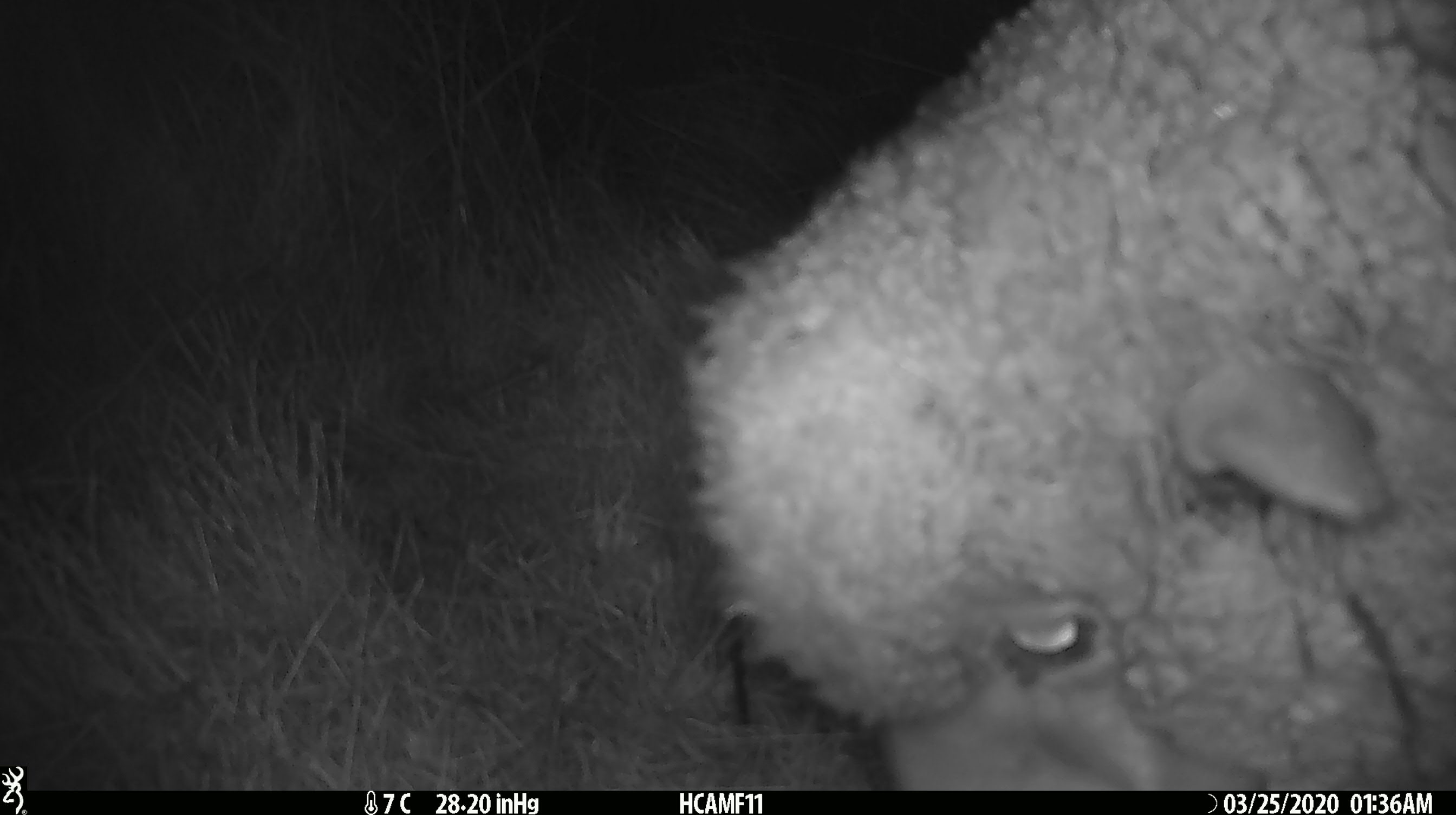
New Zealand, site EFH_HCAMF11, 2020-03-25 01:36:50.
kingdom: Animalia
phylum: Chordata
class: Mammalia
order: Artiodactyla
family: Bovidae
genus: Ovis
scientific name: Ovis aries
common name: domestic sheep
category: sheep